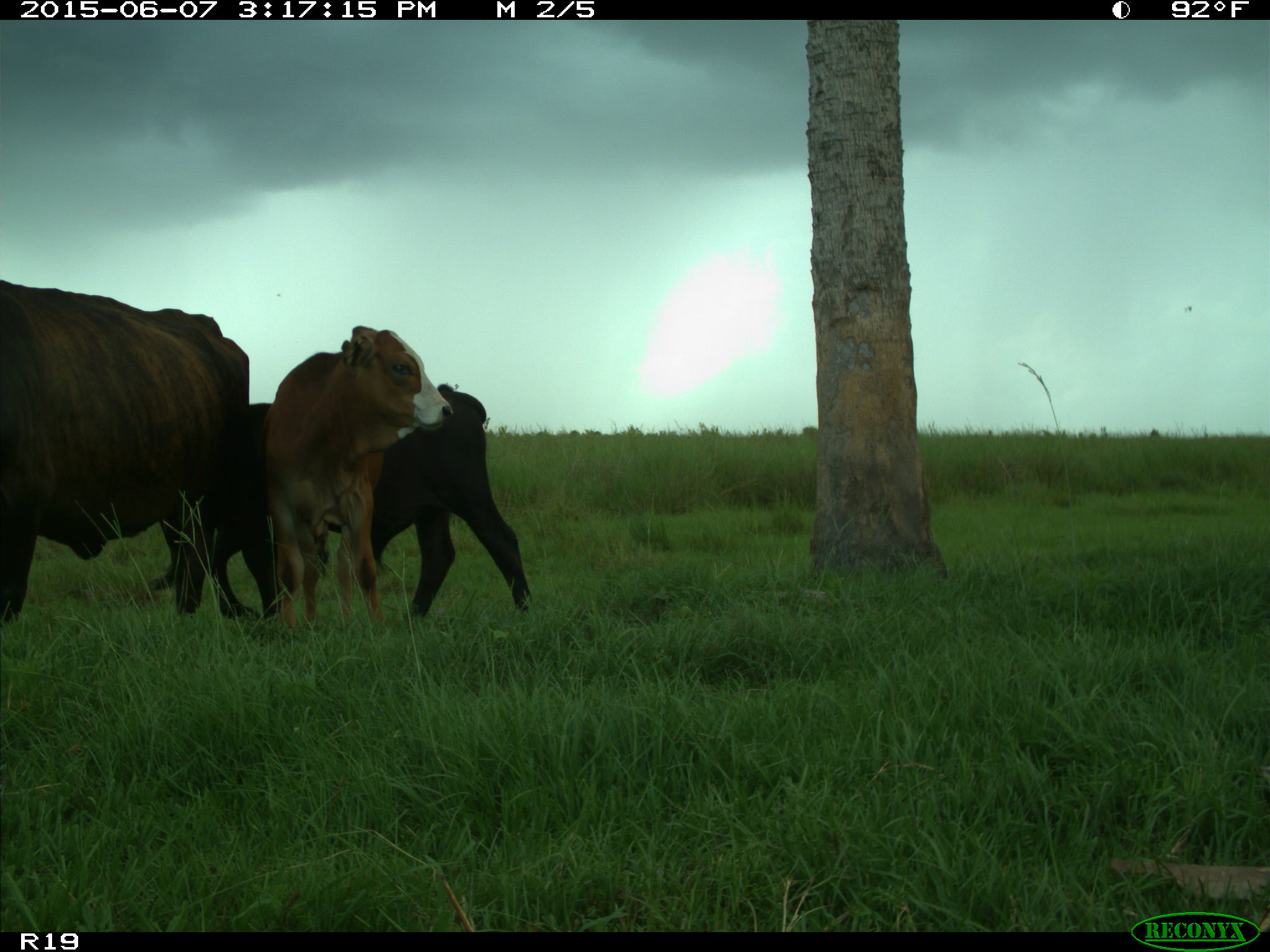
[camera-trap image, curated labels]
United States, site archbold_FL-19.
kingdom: Animalia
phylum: Chordata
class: Mammalia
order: Artiodactyla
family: Bovidae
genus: Bos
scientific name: Bos taurus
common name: domestic cow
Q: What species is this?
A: Bos taurus (domestic cow).